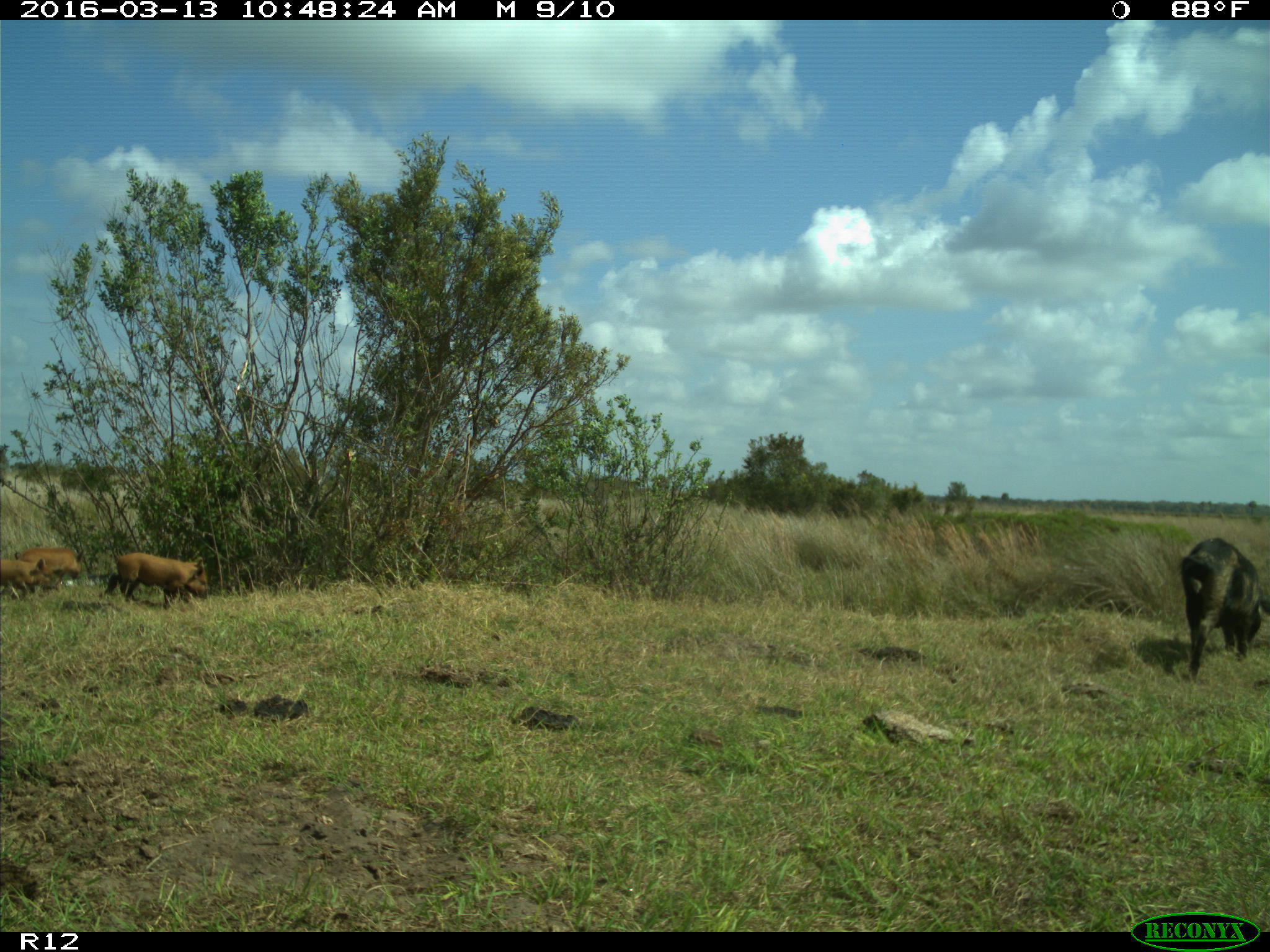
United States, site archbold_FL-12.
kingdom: Animalia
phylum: Chordata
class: Mammalia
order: Artiodactyla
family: Suidae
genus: Sus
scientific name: Sus scrofa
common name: wild boar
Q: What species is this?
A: Sus scrofa (wild boar).